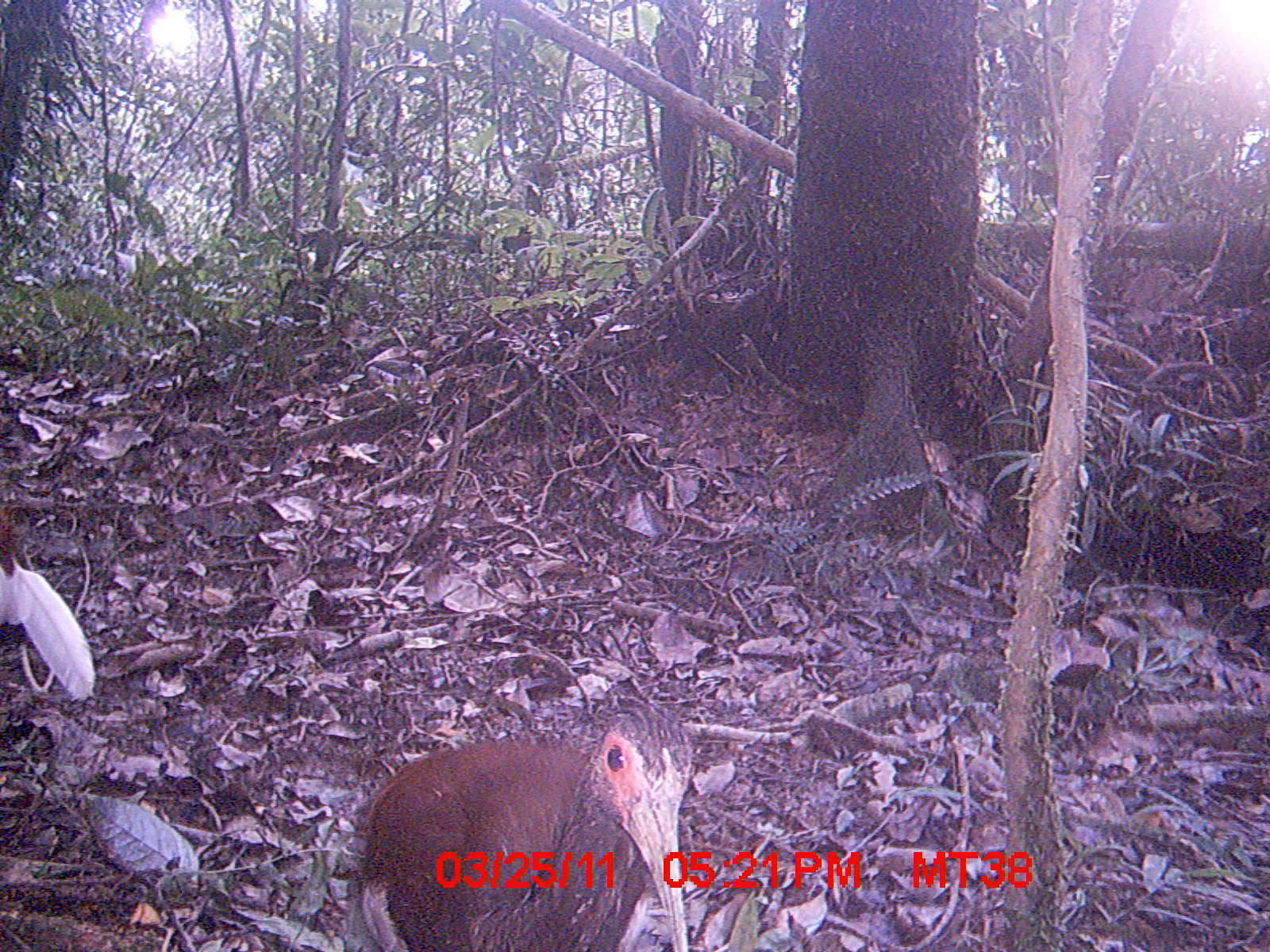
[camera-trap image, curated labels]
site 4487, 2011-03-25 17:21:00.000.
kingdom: Animalia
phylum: Chordata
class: Aves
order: Pelecaniformes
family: Threskiornithidae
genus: Lophotibis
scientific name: Lophotibis cristata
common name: madagascan ibis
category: lophotibis cristataa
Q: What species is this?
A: Lophotibis cristataa (madagascan ibis) (Lophotibis cristata).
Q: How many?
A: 2.